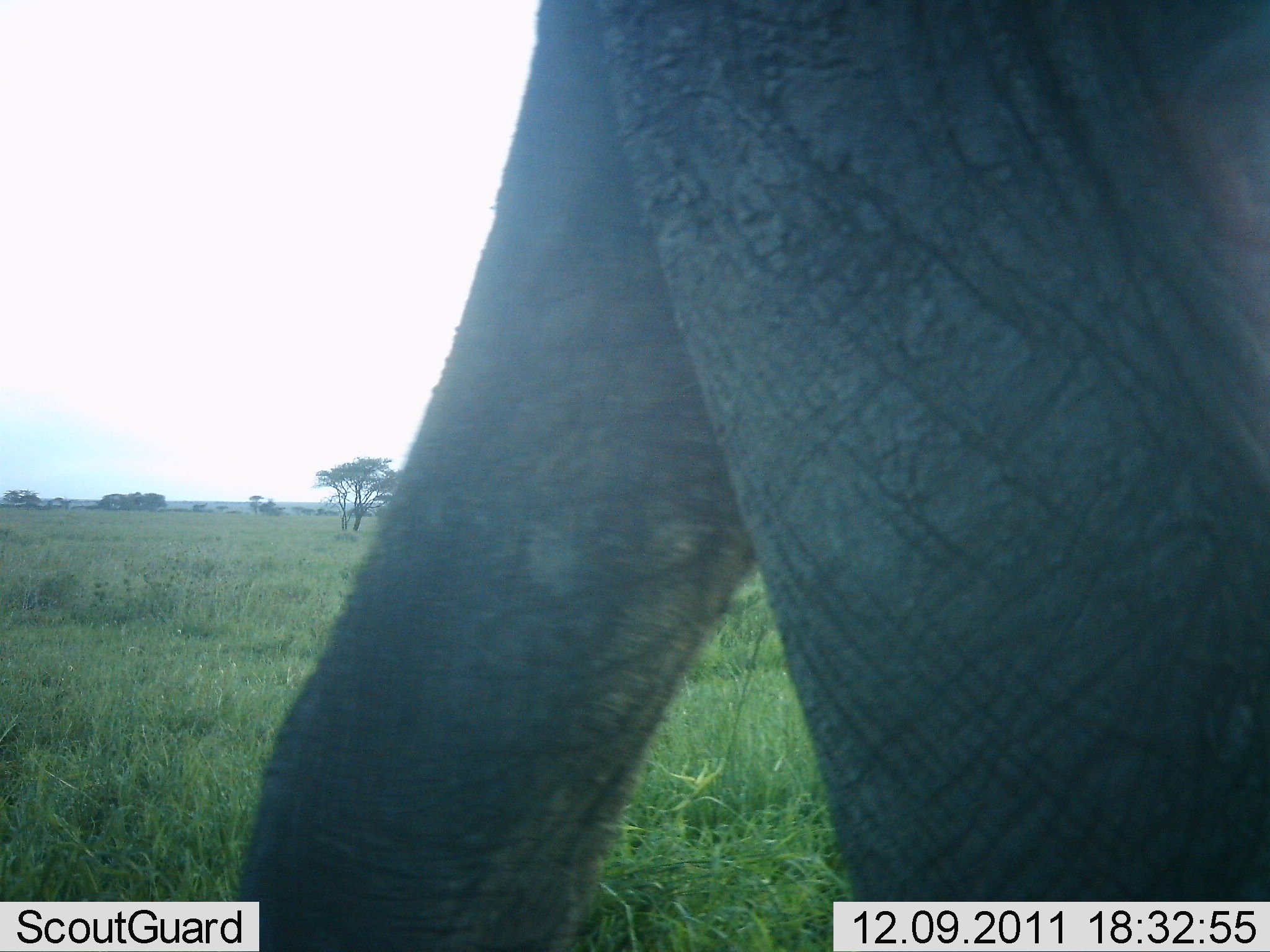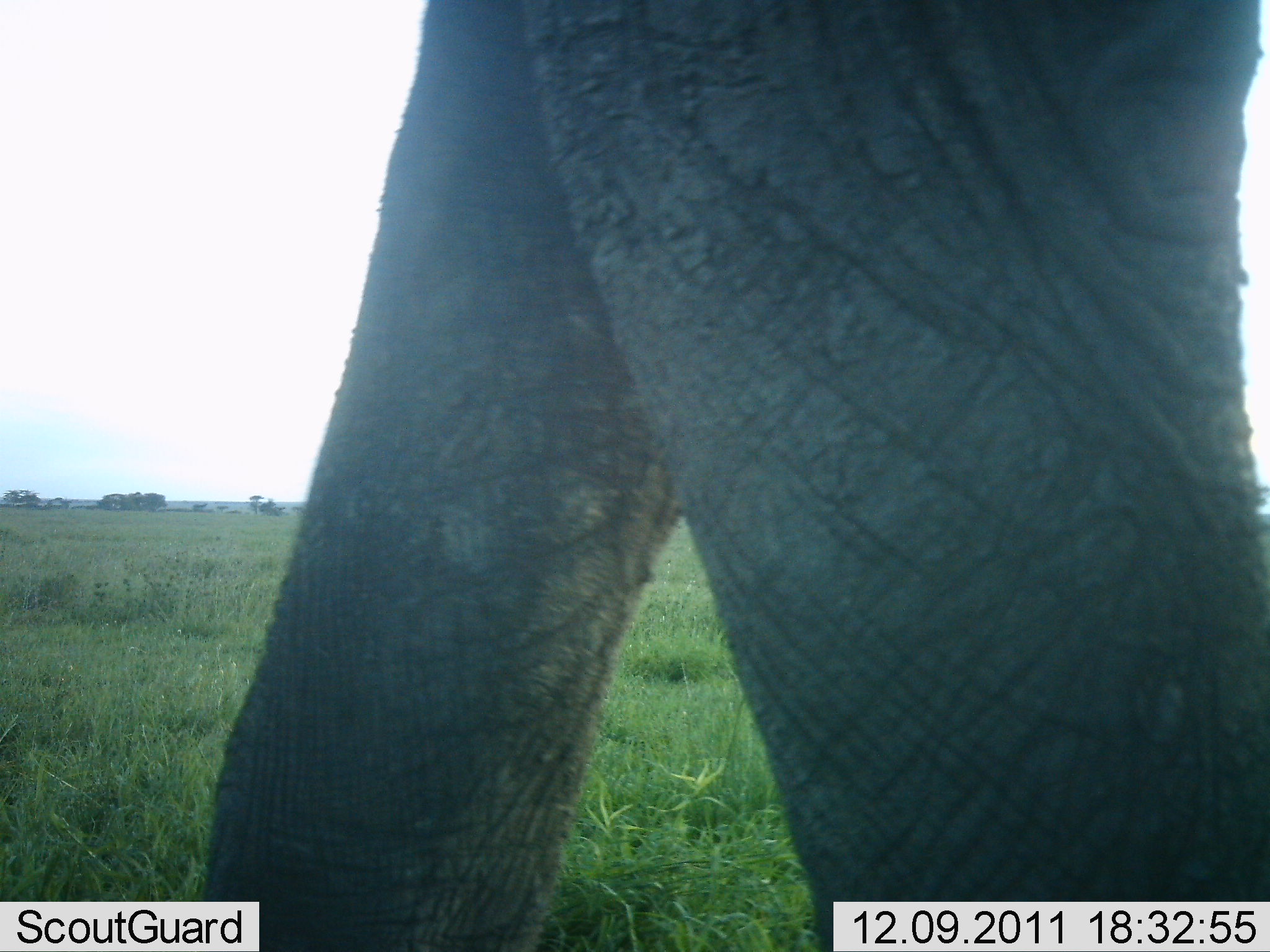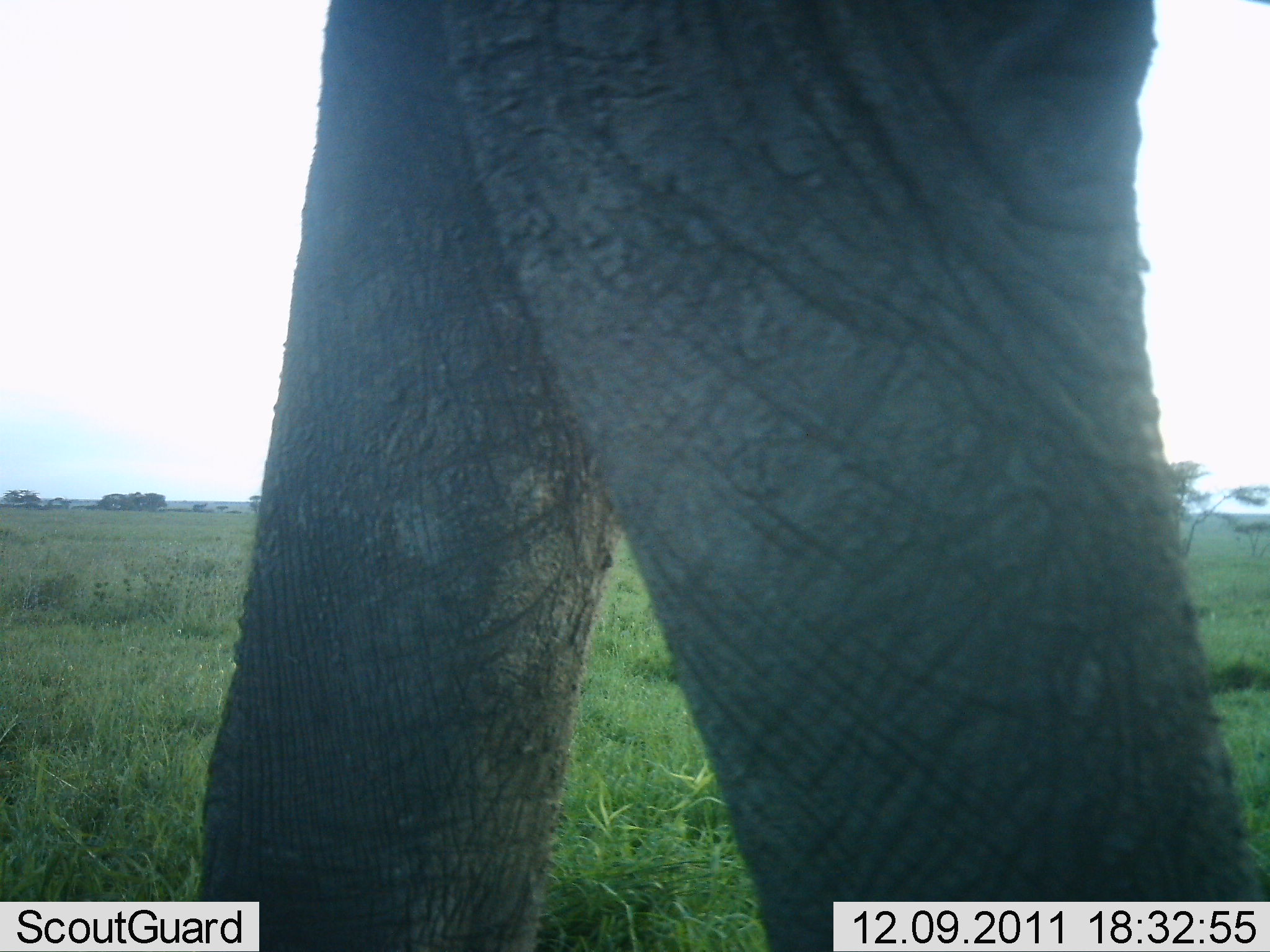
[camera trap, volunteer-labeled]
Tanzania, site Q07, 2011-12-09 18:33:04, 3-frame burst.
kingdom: Animalia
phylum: Chordata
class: Mammalia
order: Proboscidea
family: Elephantidae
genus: Loxodonta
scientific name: Loxodonta africana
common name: african bush elephant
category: elephant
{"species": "elephant (african bush elephant) (Loxodonta africana)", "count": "1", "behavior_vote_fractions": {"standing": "33%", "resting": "0%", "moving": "67%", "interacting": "0%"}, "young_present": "0%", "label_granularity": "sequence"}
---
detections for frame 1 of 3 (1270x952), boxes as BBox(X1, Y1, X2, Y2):
animal: BBox(229, 1, 1269, 952)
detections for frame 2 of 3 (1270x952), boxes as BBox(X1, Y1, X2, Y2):
animal: BBox(192, 0, 1270, 952)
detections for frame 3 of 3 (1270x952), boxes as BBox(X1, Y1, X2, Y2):
animal: BBox(187, 1, 1270, 952)